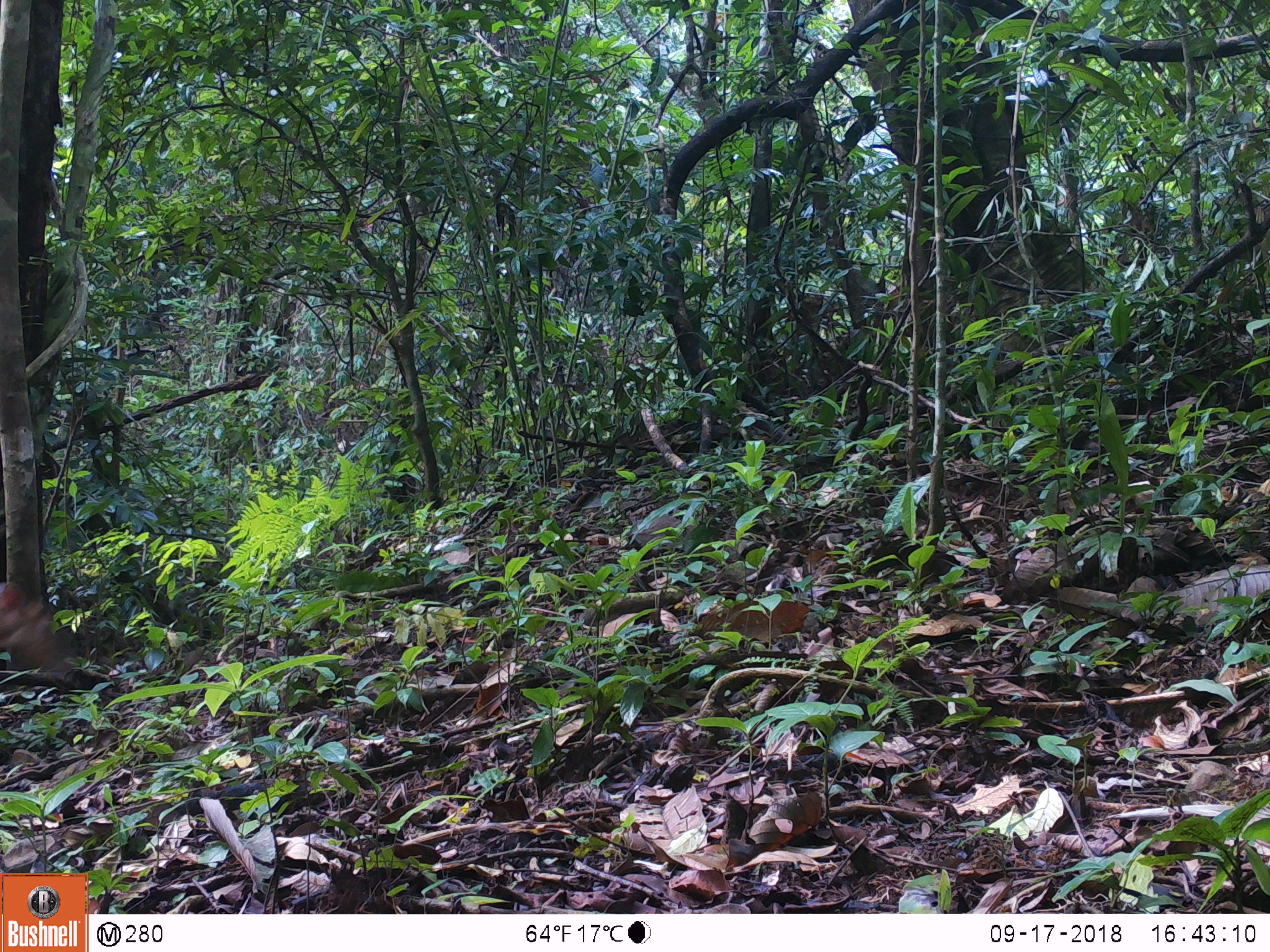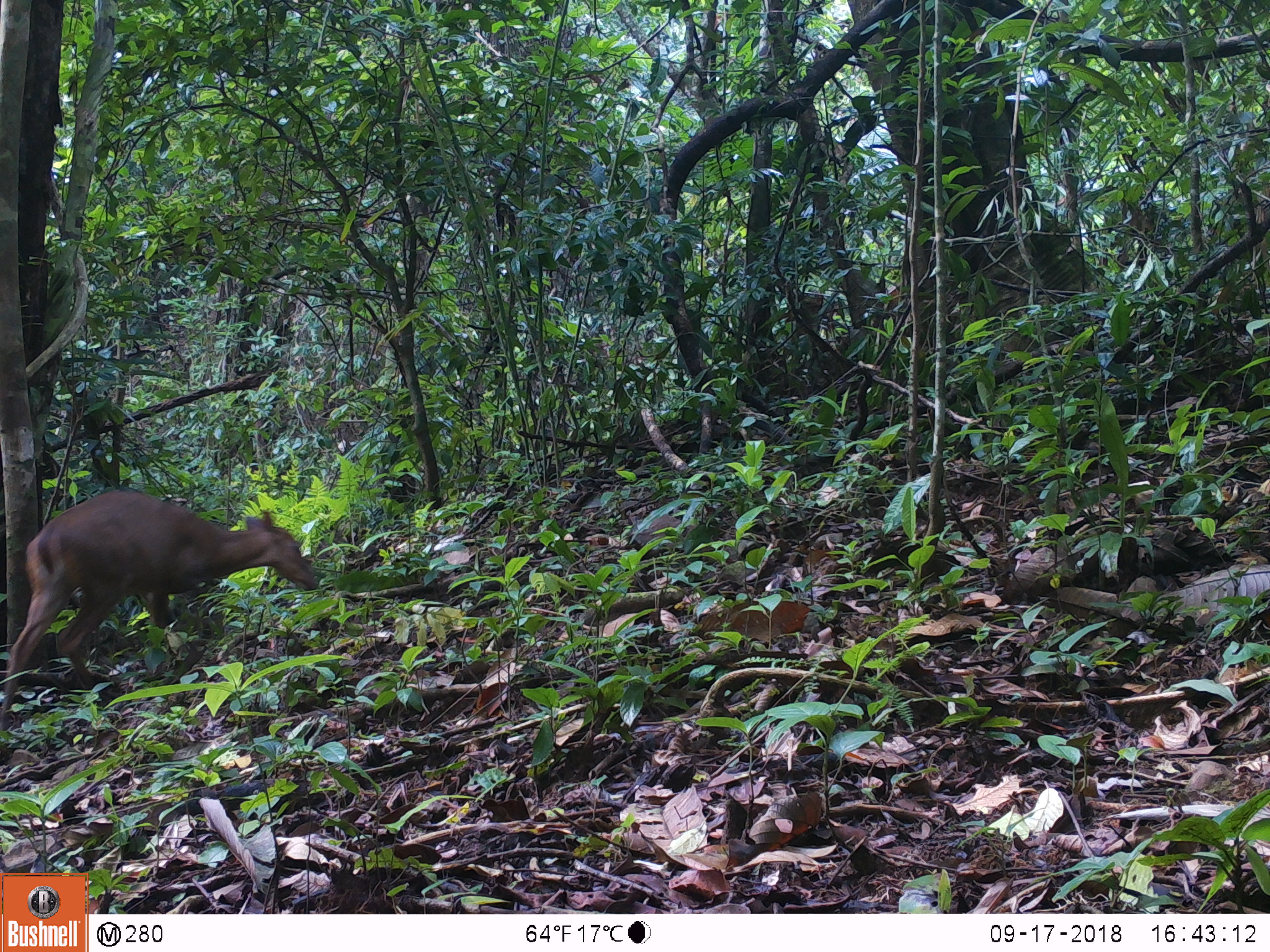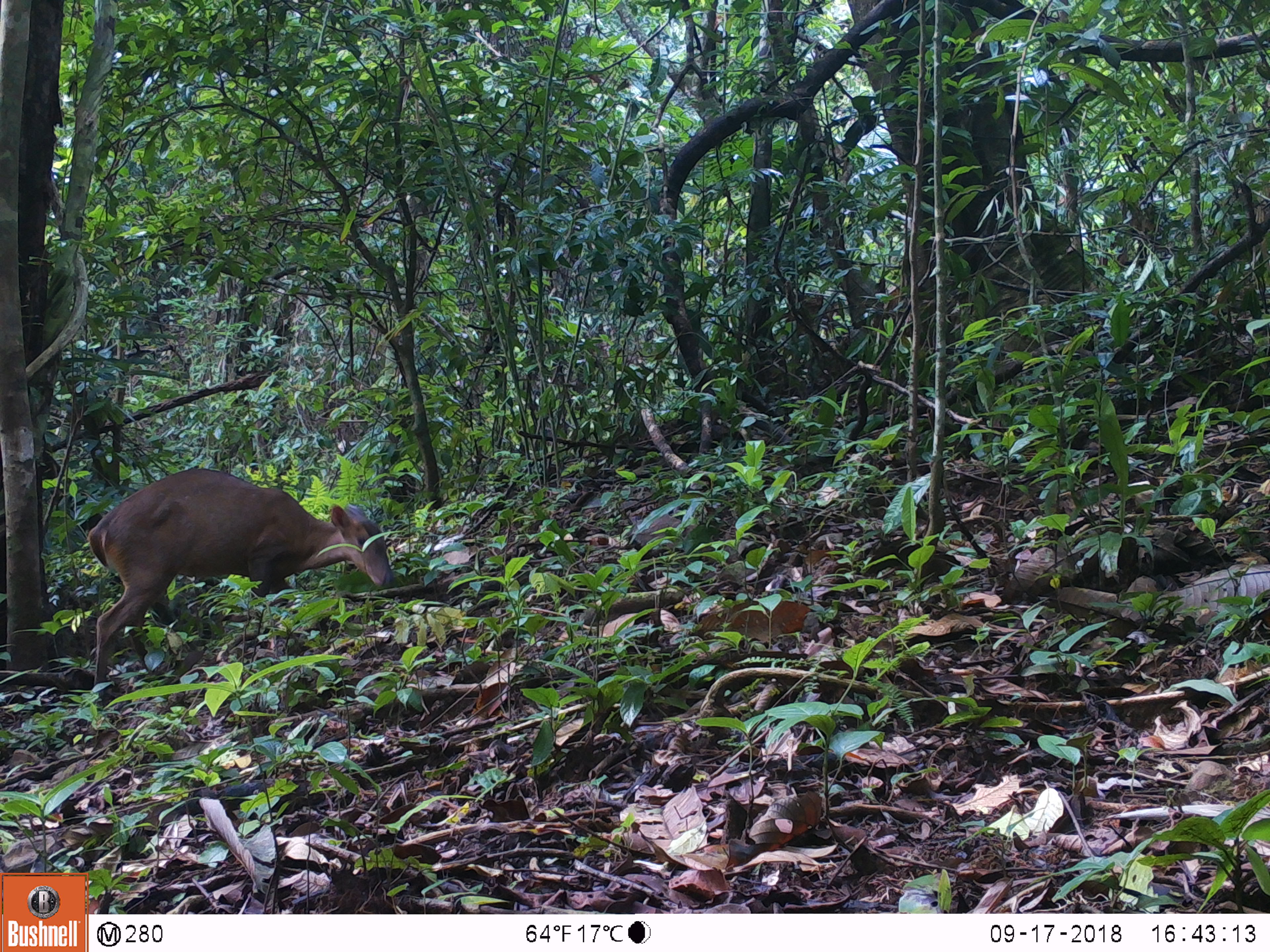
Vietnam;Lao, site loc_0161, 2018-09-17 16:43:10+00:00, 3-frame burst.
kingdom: Animalia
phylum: Chordata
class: Mammalia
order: Artiodactyla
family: Cervidae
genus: Muntiacus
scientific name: Muntiacus vuquangensis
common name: large-antlered muntjac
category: large antlered muntjac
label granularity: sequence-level